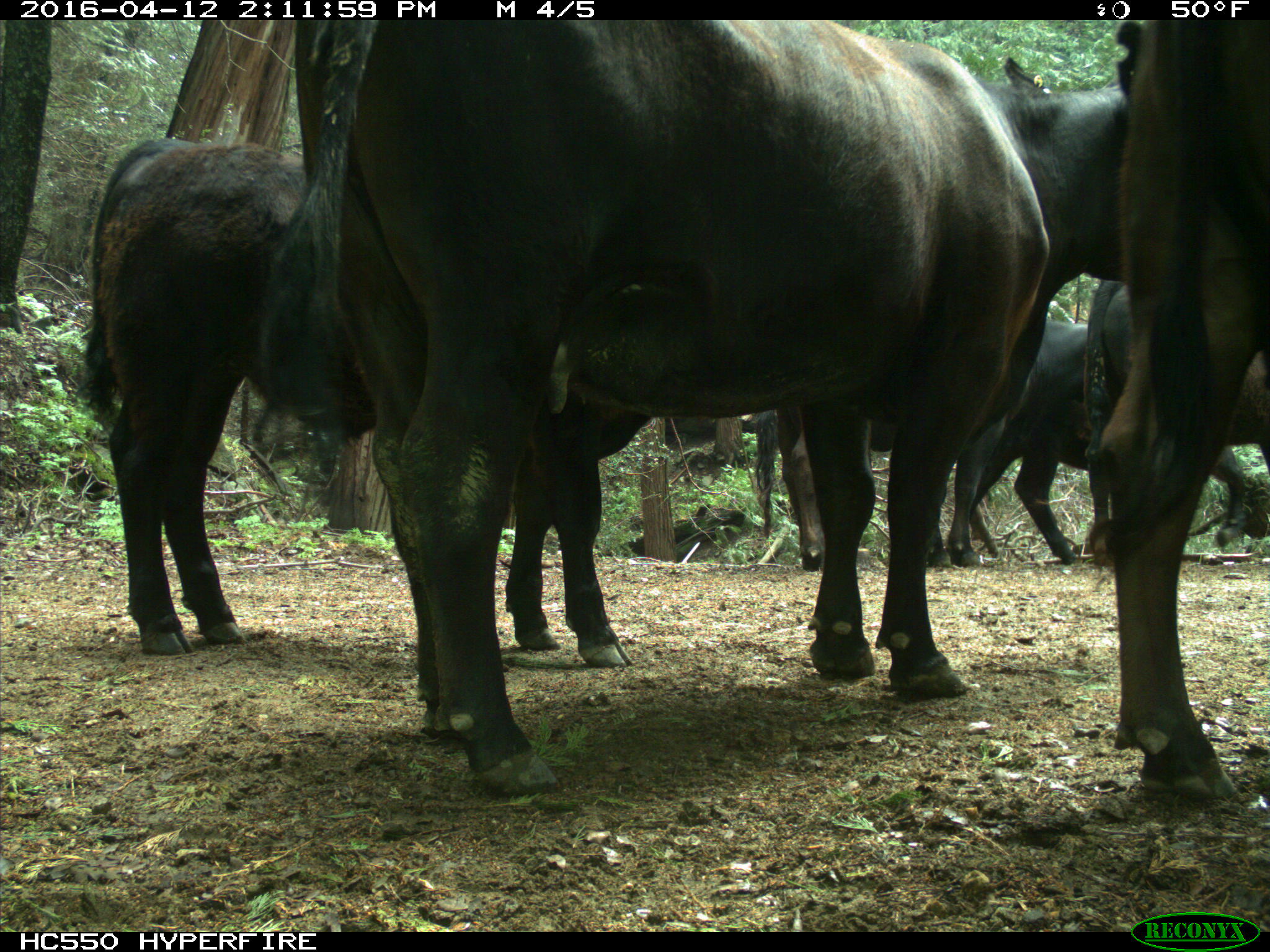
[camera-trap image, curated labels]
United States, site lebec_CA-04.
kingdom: Animalia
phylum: Chordata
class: Mammalia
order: Artiodactyla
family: Bovidae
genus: Bos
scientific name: Bos taurus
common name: domestic cow